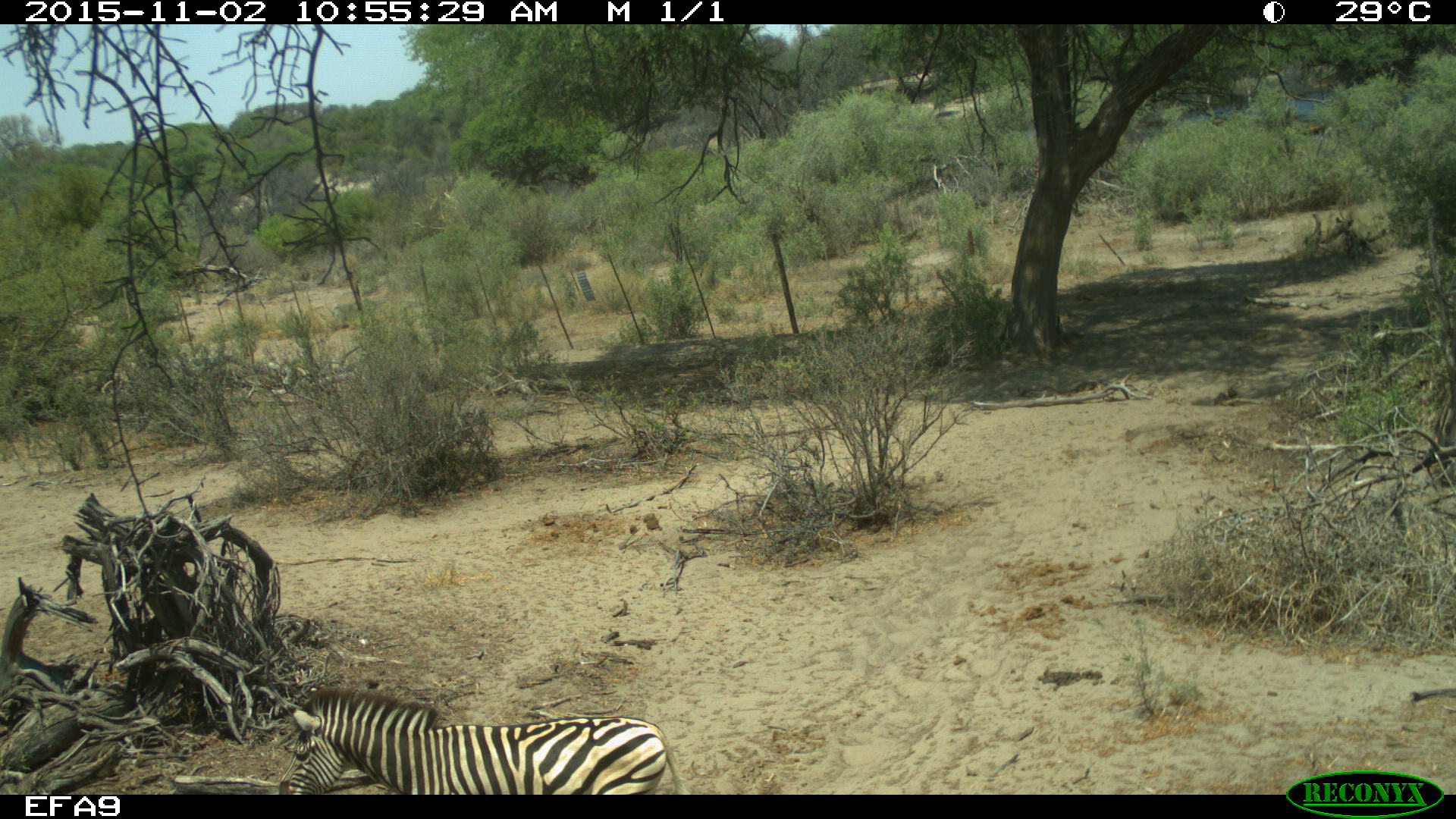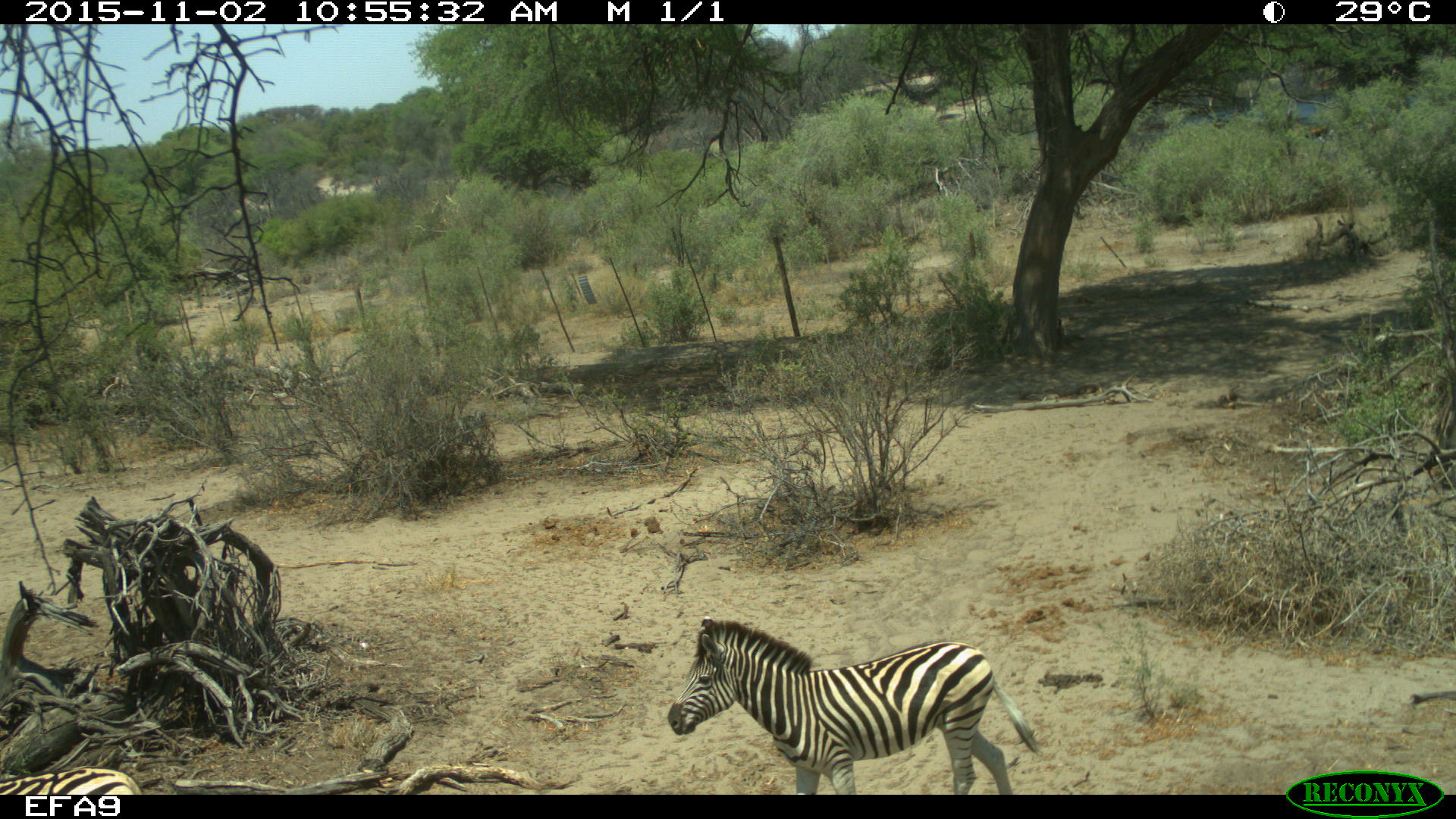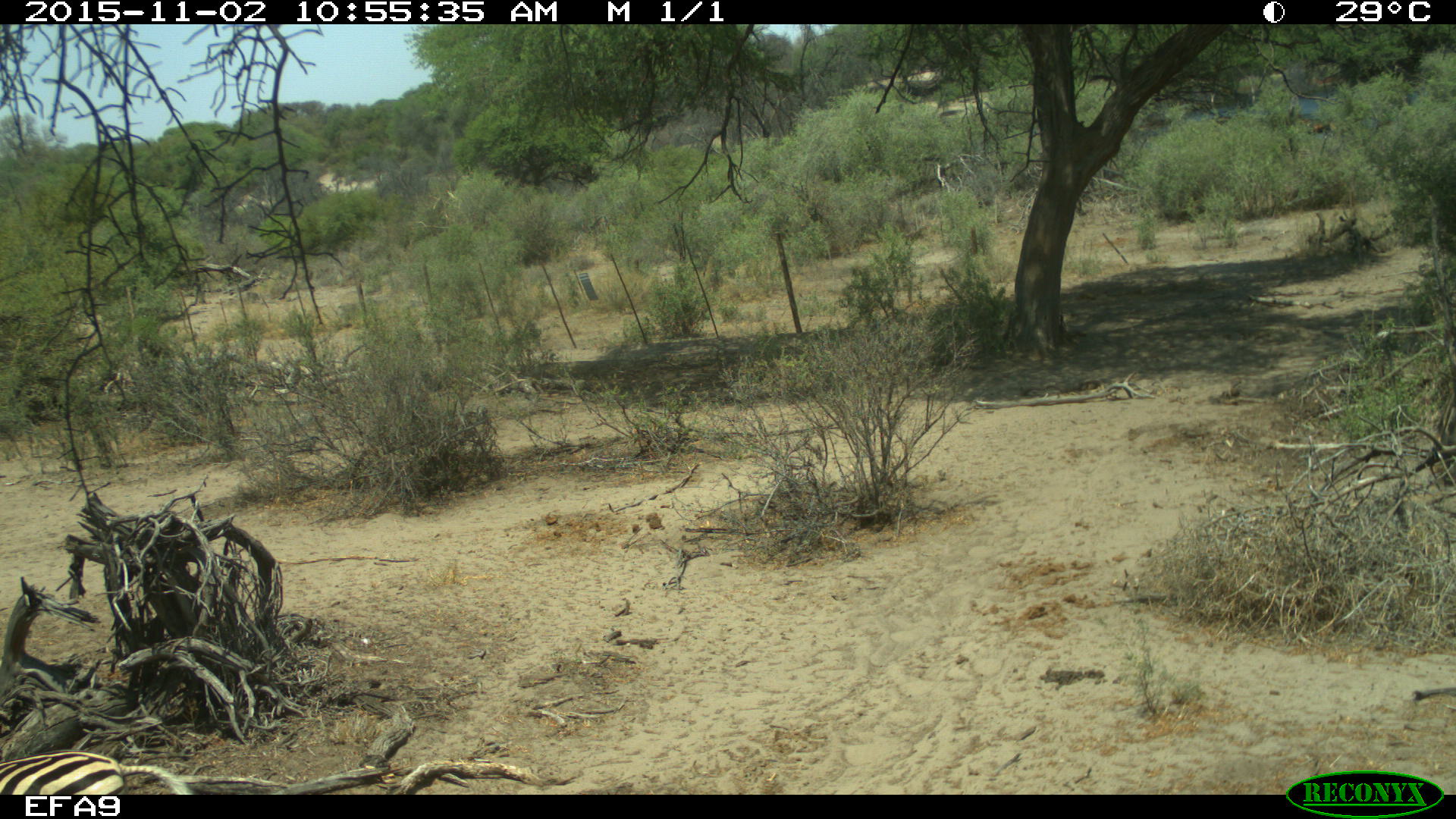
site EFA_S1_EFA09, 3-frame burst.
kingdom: Animalia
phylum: Chordata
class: Mammalia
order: Perissodactyla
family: Equidae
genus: Equus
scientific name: Equus quagga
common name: plains zebra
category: zebraplains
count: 1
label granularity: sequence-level